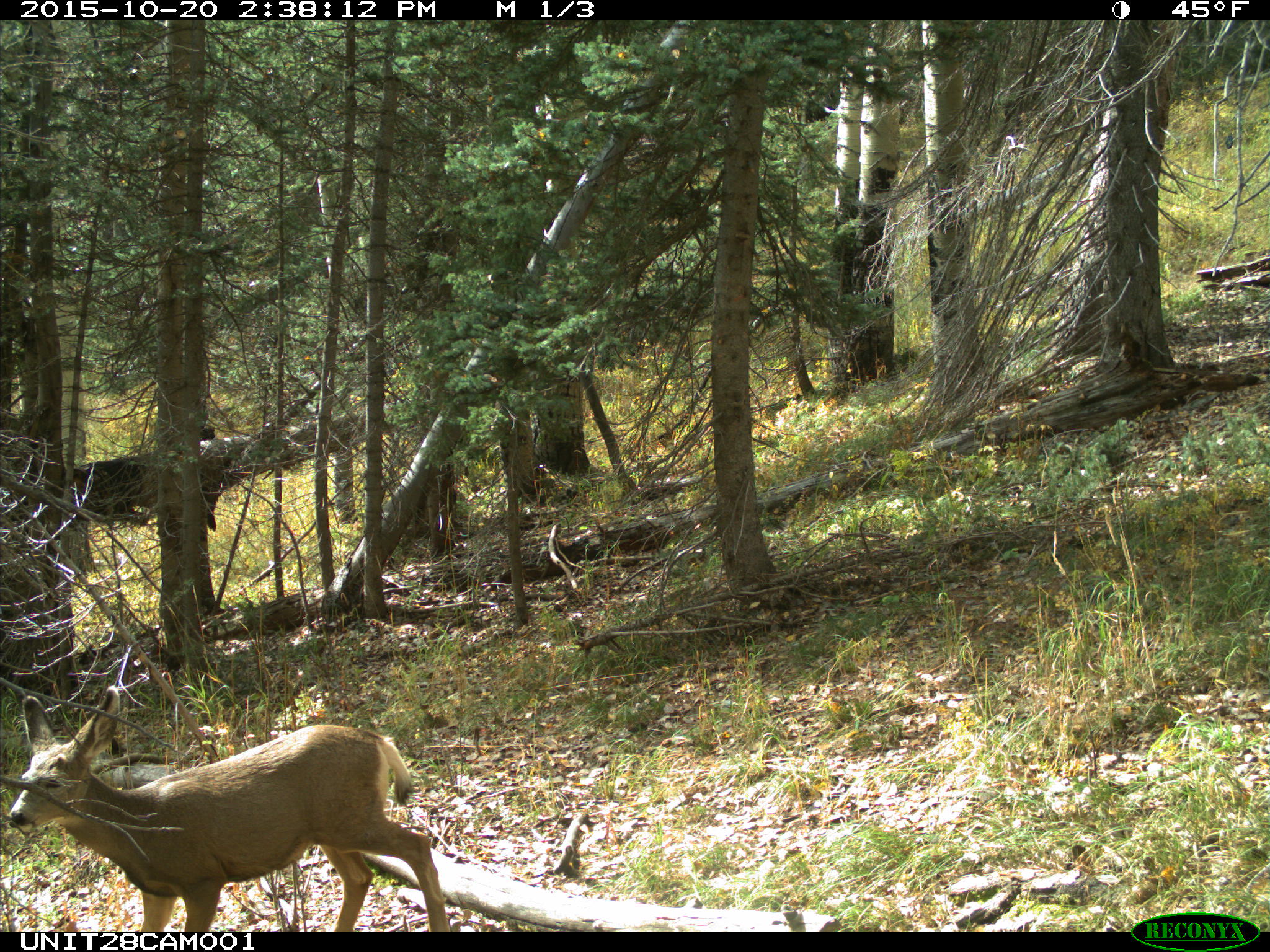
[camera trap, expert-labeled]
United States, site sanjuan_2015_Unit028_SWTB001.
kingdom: Animalia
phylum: Chordata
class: Mammalia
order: Artiodactyla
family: Cervidae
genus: Odocoileus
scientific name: Odocoileus hemionus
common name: mule deer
Odocoileus hemionus (mule deer).